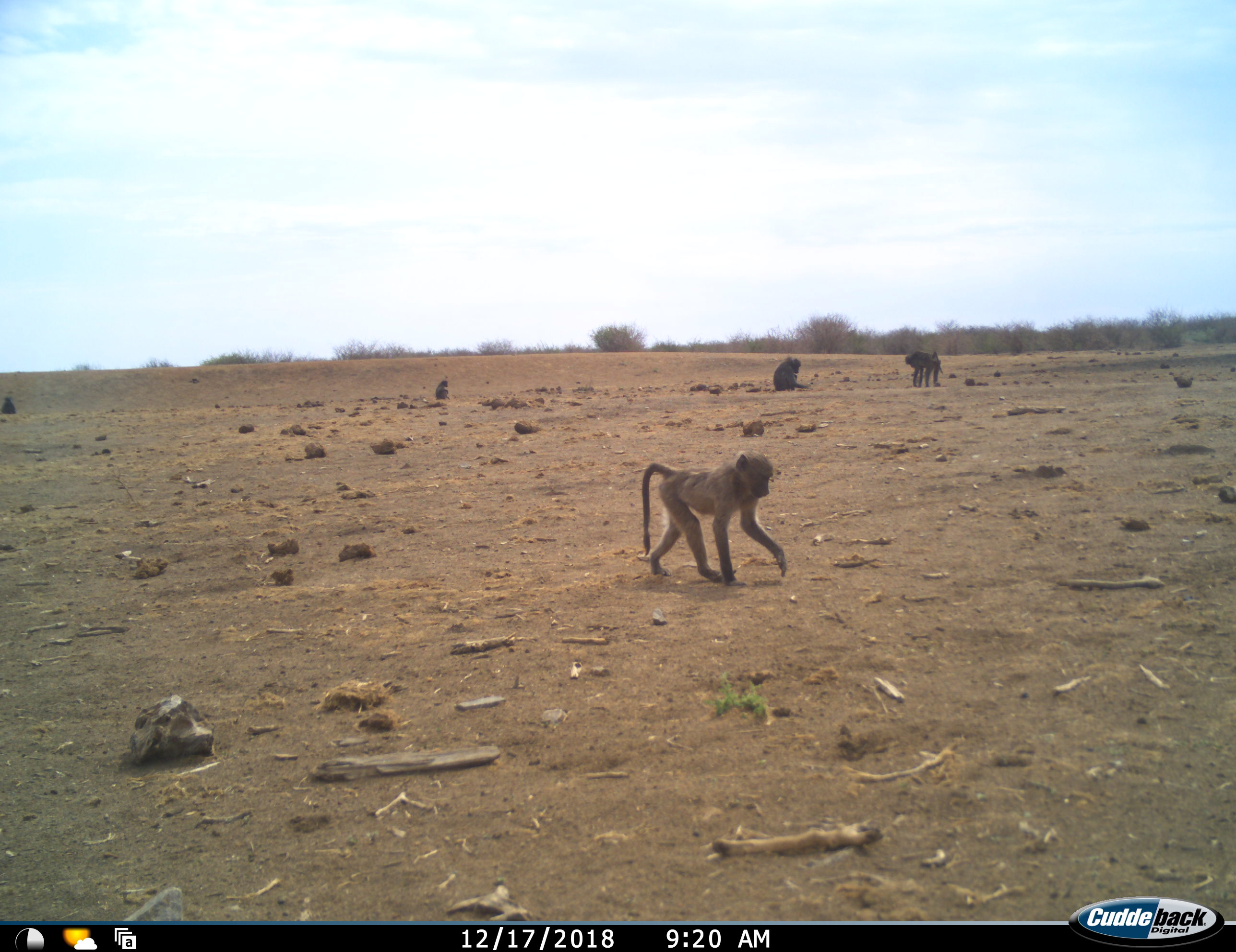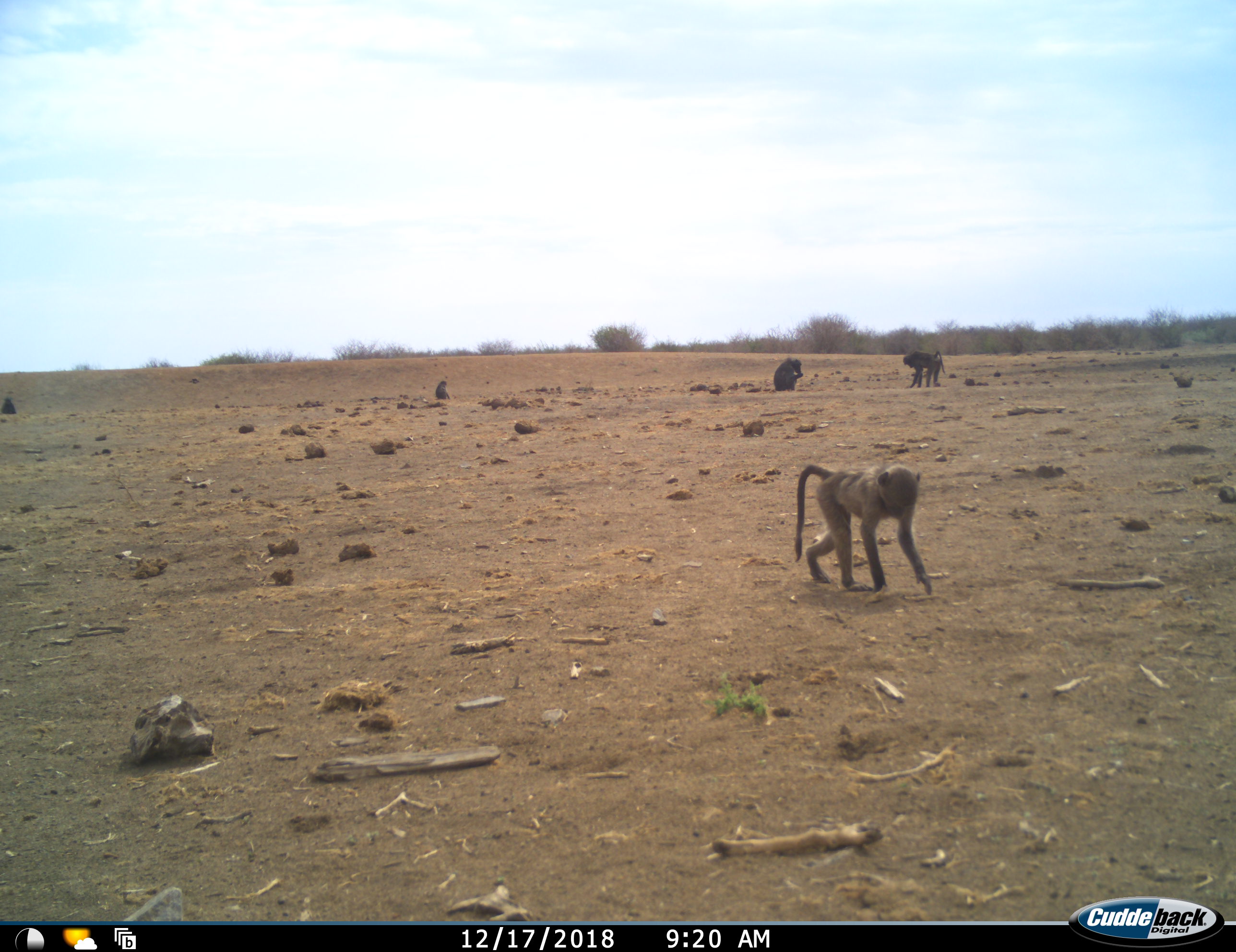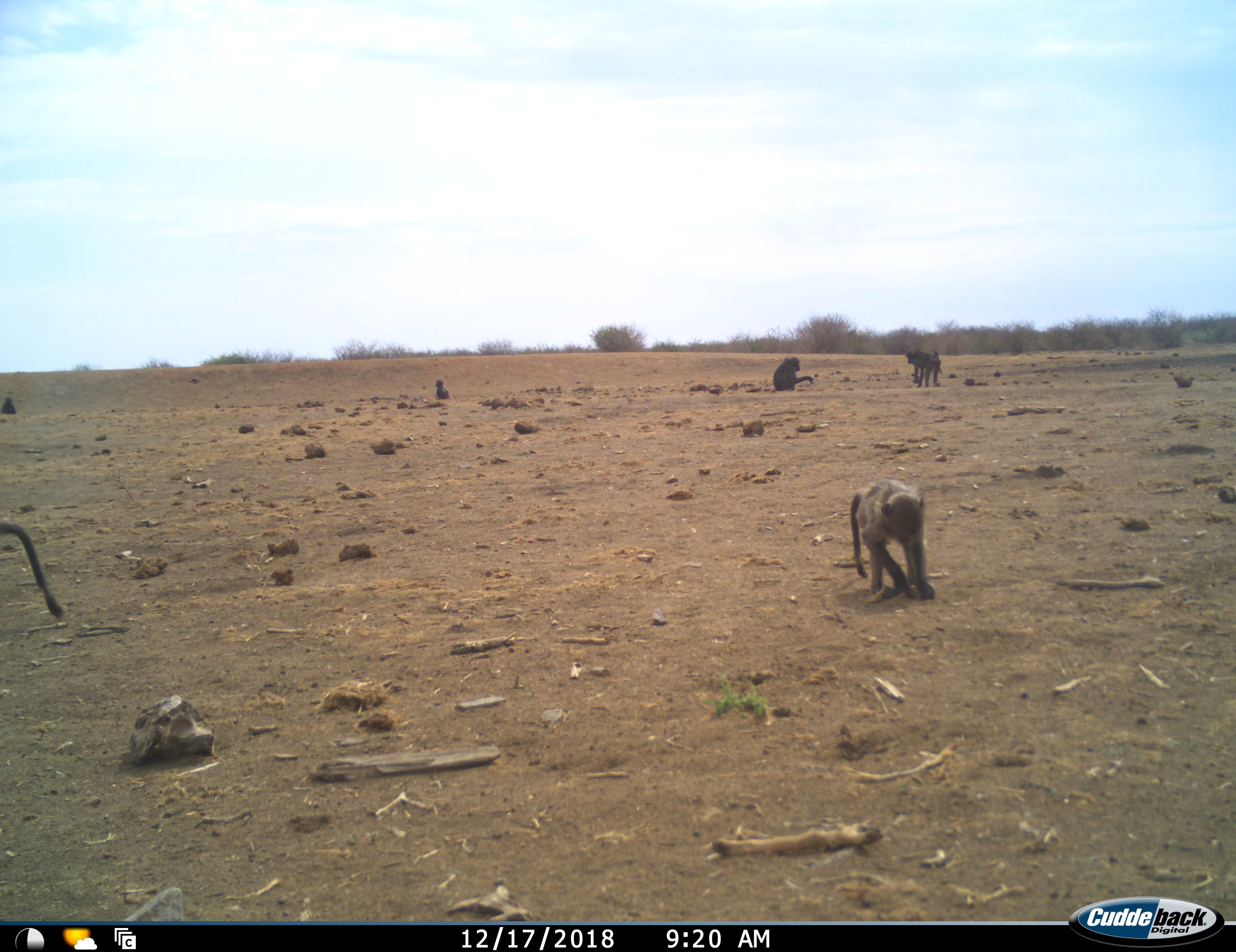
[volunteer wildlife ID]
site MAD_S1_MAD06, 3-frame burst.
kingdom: Animalia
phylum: Chordata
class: Mammalia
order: Primates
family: Cercopithecidae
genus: Papio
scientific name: Papio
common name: baboon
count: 6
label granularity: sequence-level